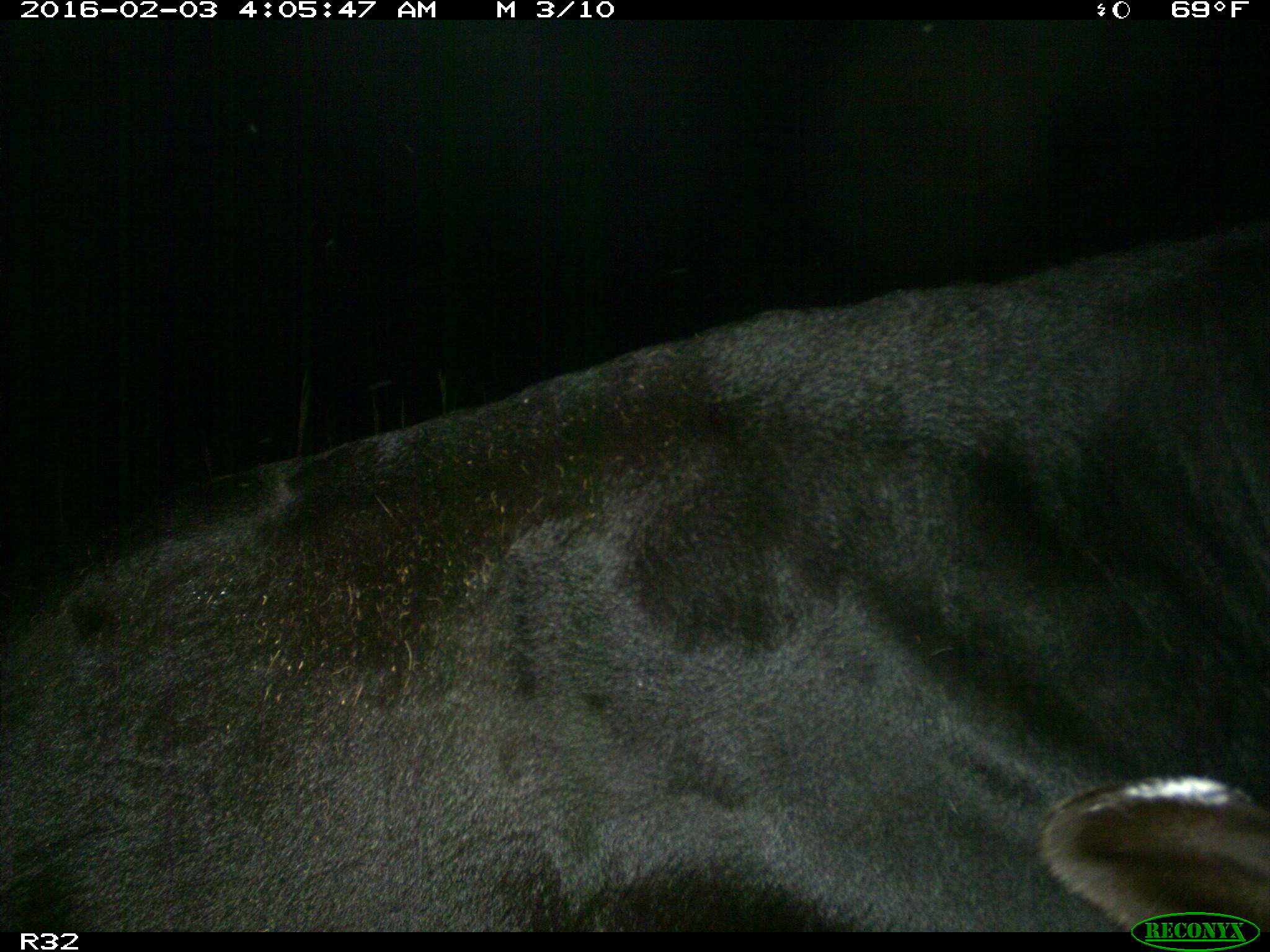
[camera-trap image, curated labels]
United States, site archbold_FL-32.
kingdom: Animalia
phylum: Chordata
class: Mammalia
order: Artiodactyla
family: Bovidae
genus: Bos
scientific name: Bos taurus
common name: domestic cow